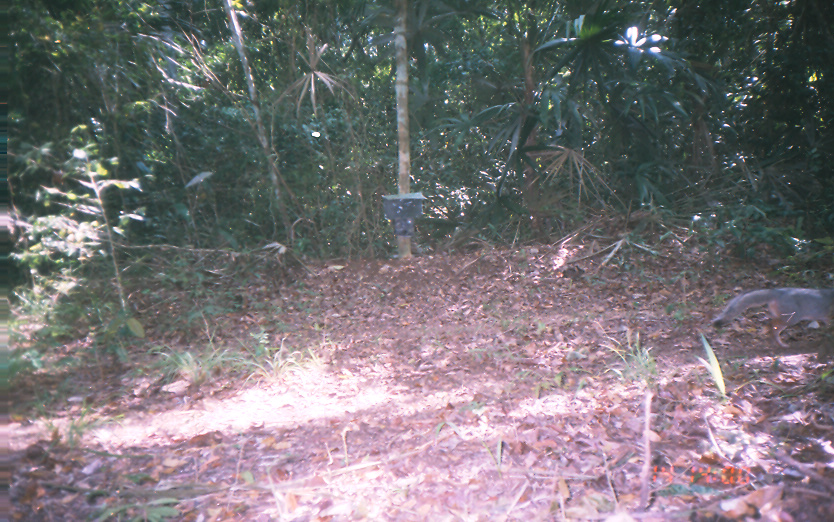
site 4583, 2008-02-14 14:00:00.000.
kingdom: Animalia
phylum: Chordata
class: Mammalia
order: Carnivora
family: Canidae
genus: Urocyon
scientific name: Urocyon cinereoargenteus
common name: gray fox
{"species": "Urocyon cinereoargenteus (gray fox)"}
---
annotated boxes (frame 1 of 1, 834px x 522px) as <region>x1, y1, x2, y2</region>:
urocyon cinereoargenteus: <region>710, 287, 834, 349</region>